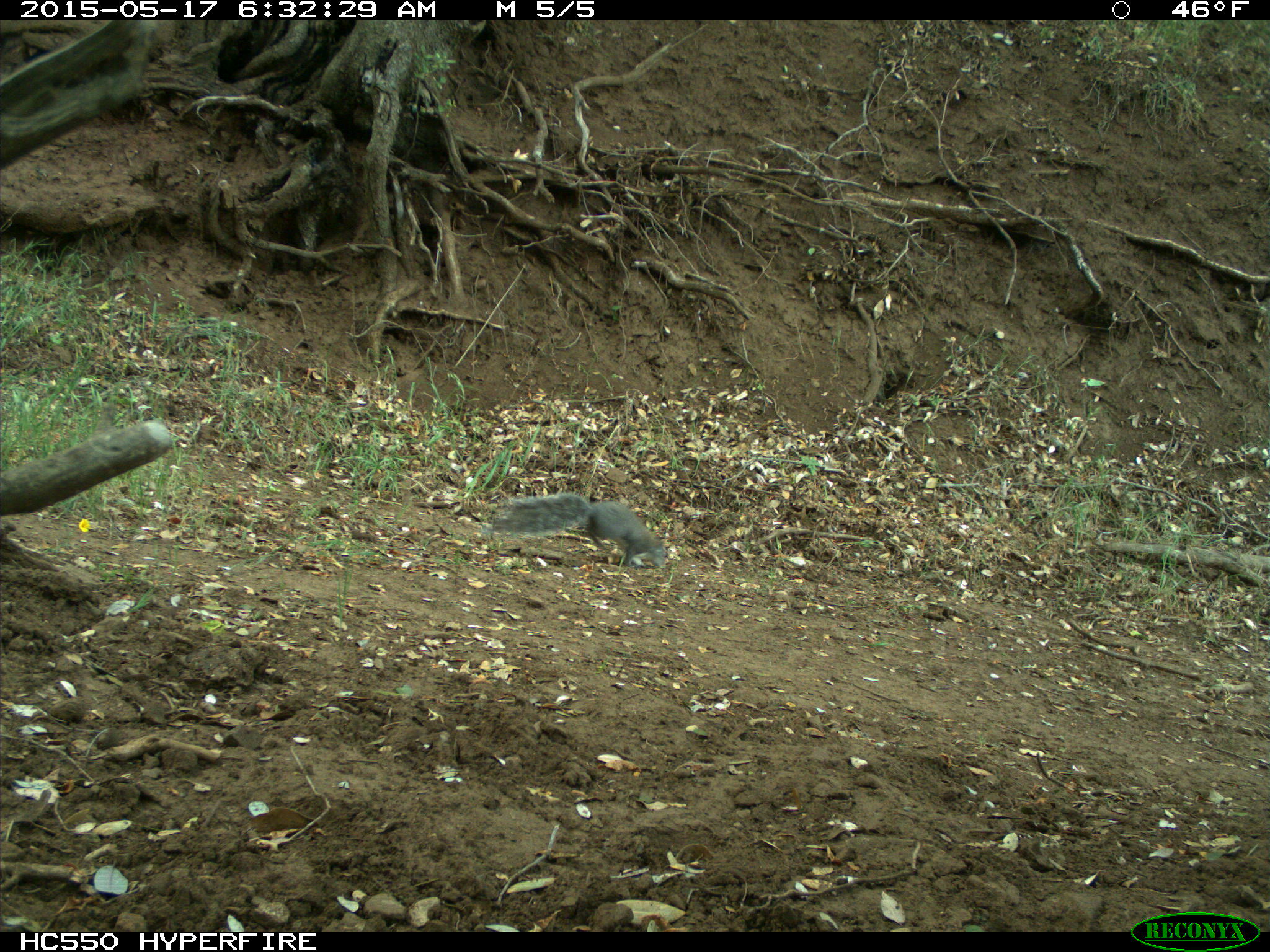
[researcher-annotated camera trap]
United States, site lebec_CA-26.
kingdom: Animalia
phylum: Chordata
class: Mammalia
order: Rodentia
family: Sciuridae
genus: Sciurus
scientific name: Sciurus carolinensis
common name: eastern gray squirrel